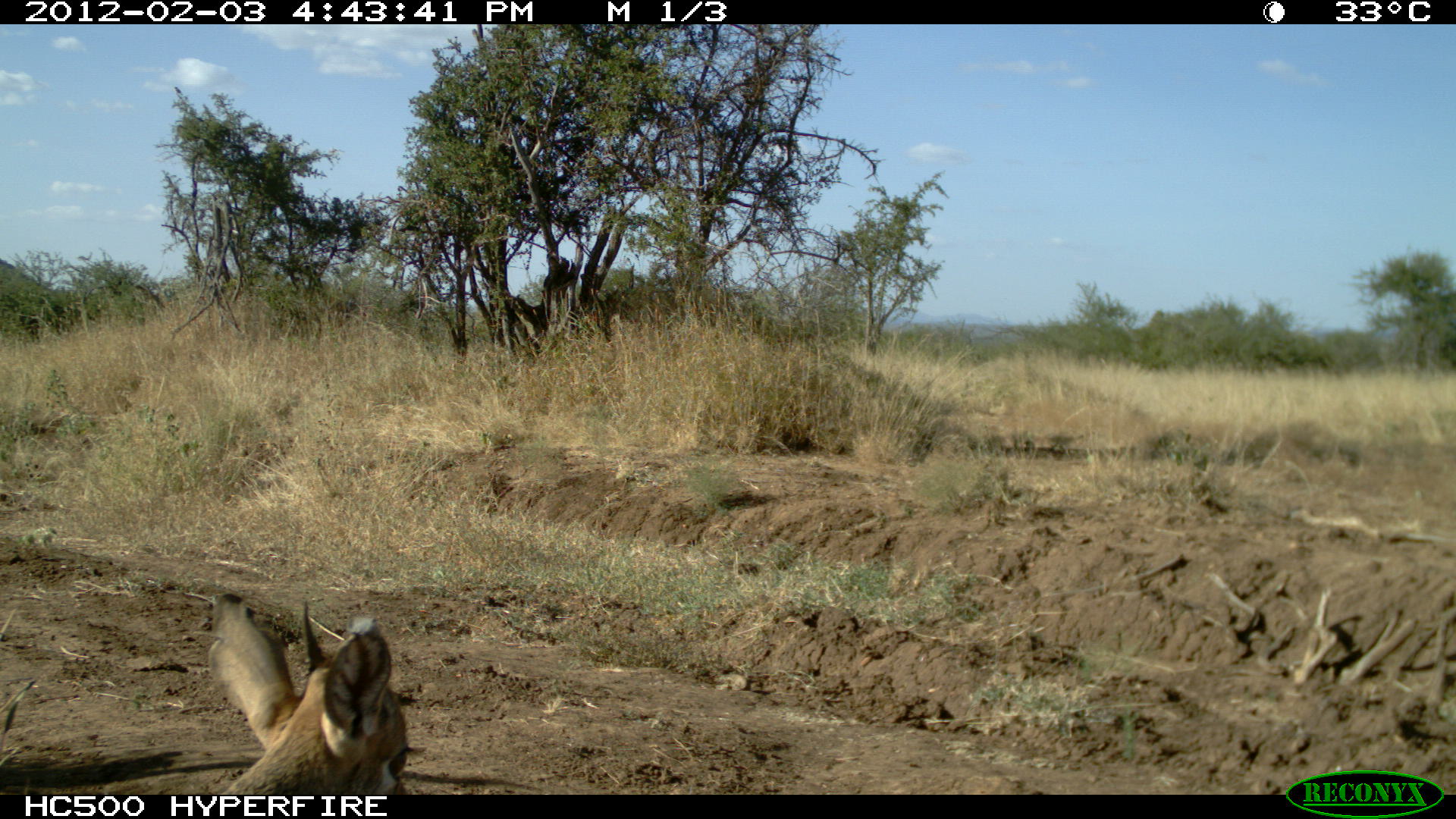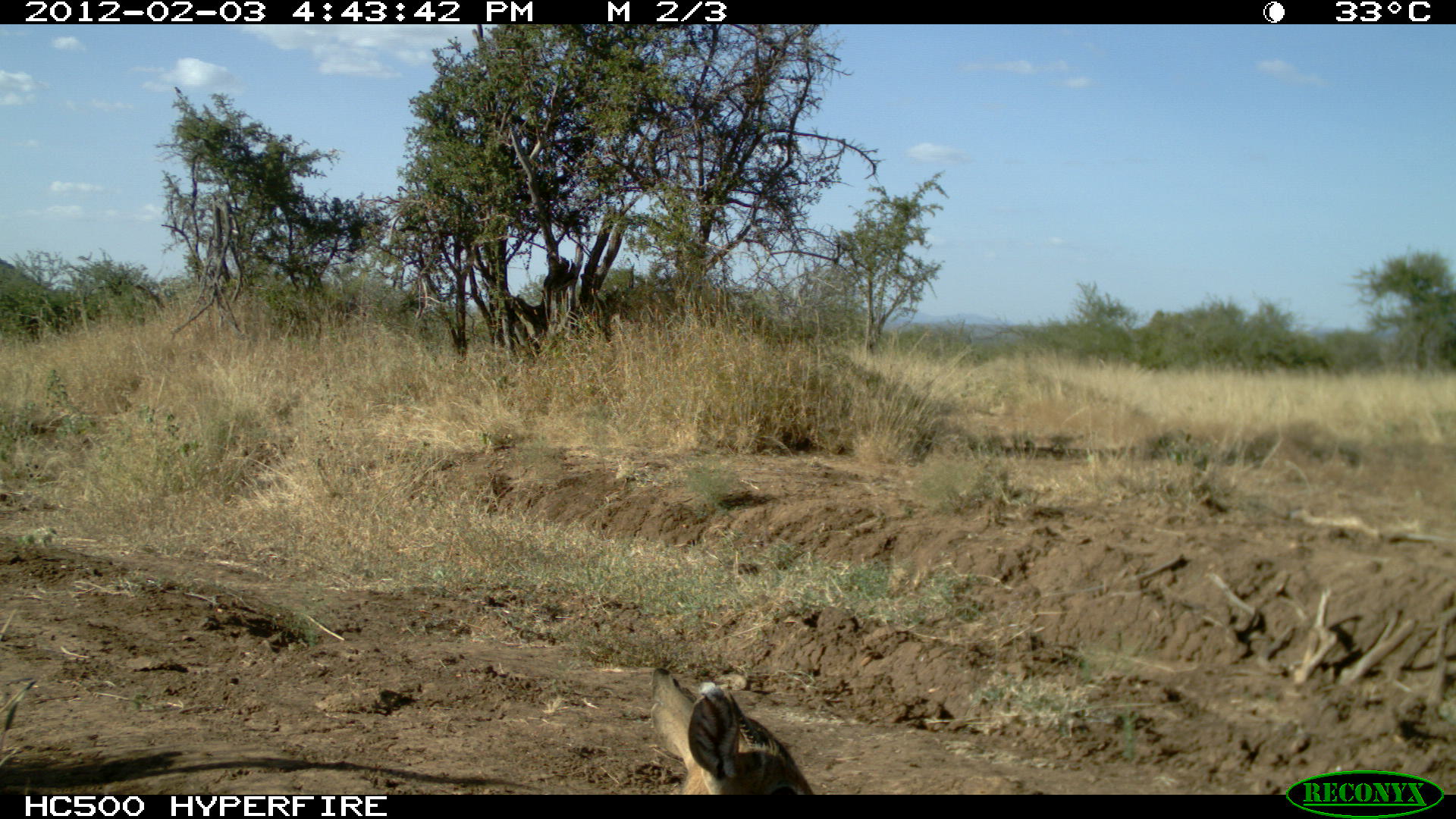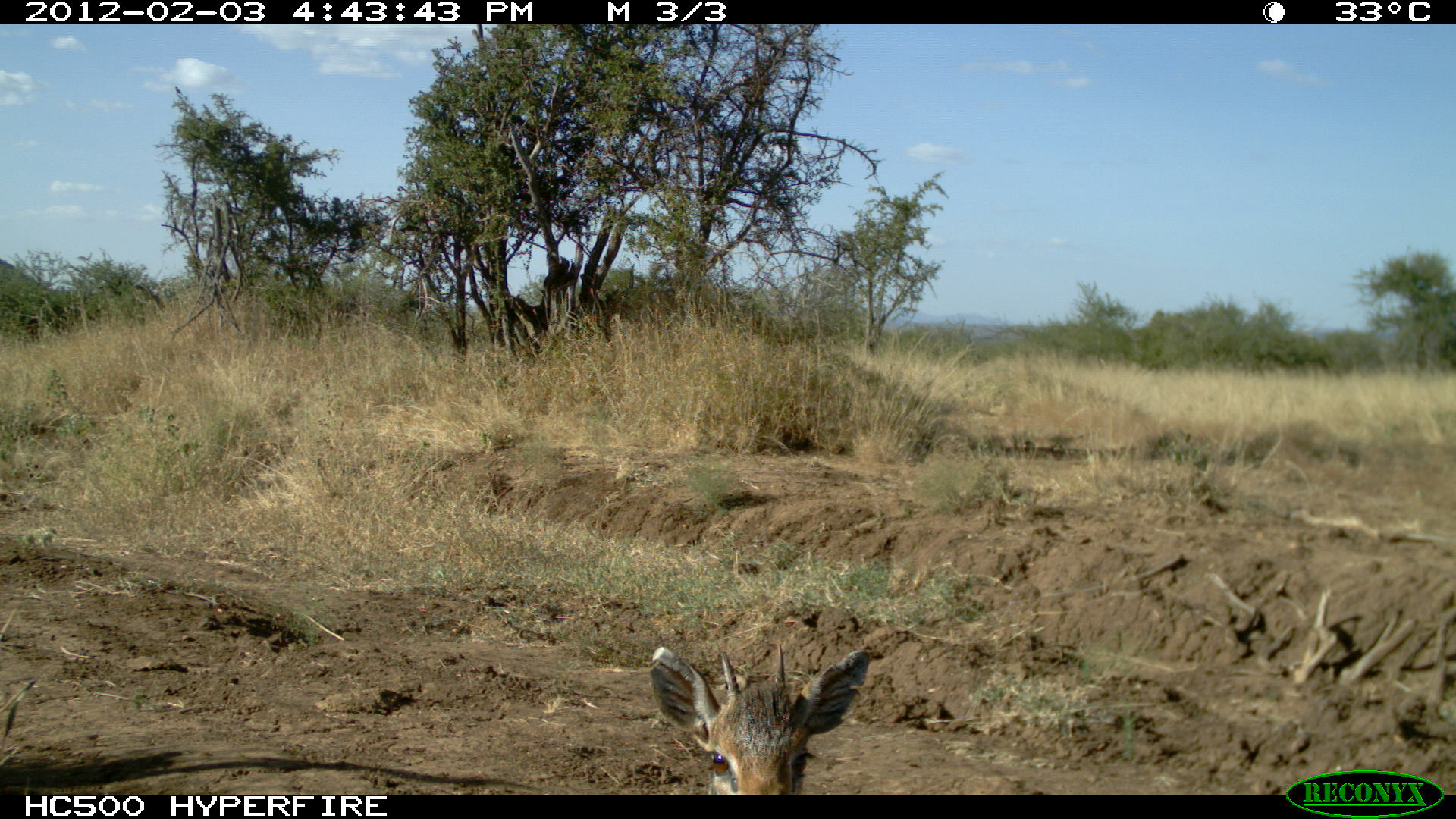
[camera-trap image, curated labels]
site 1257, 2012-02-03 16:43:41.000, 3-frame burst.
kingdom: Animalia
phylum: Chordata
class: Mammalia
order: Artiodactyla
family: Bovidae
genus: Madoqua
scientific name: Madoqua guentheri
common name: günther's dik-dik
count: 1